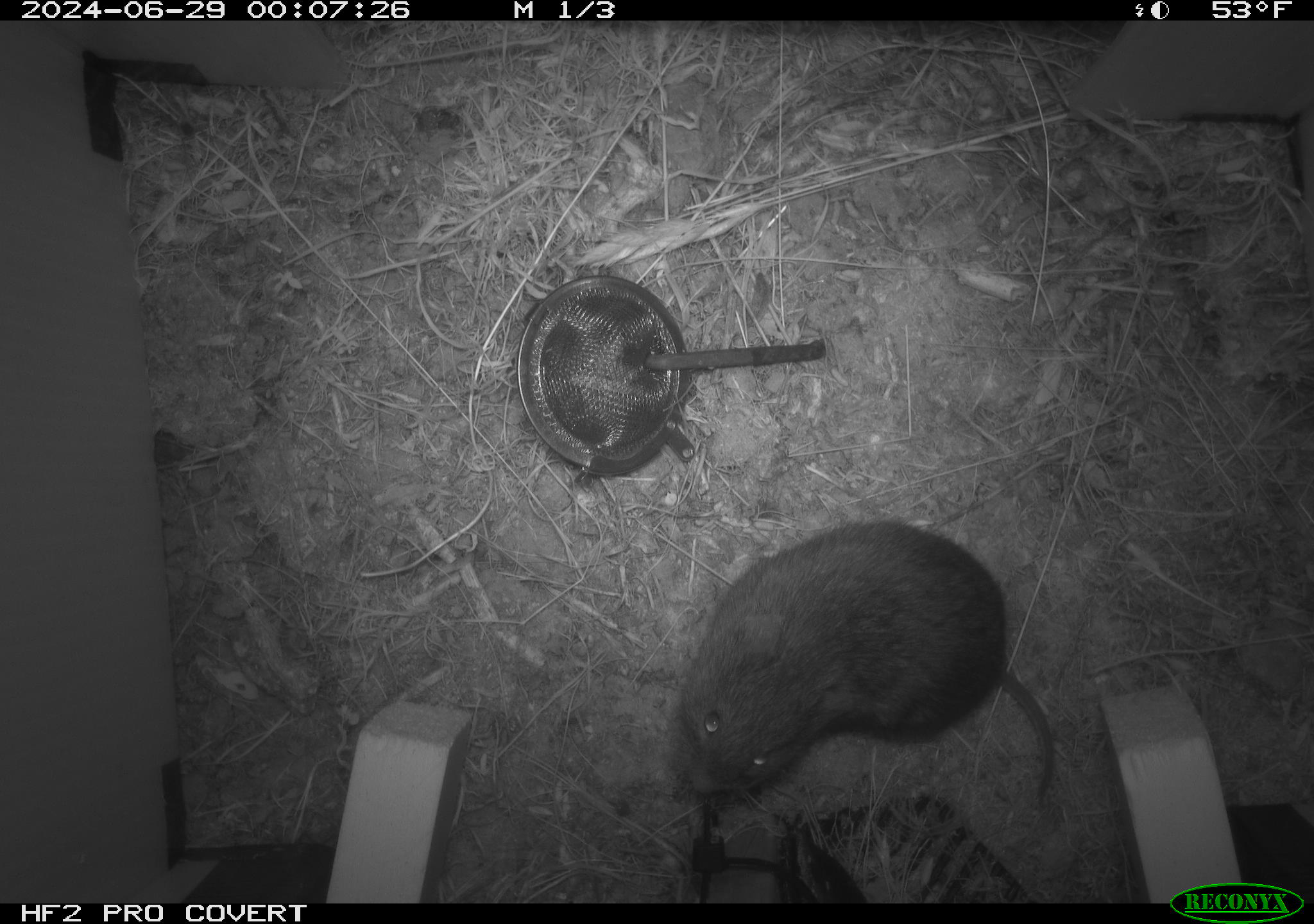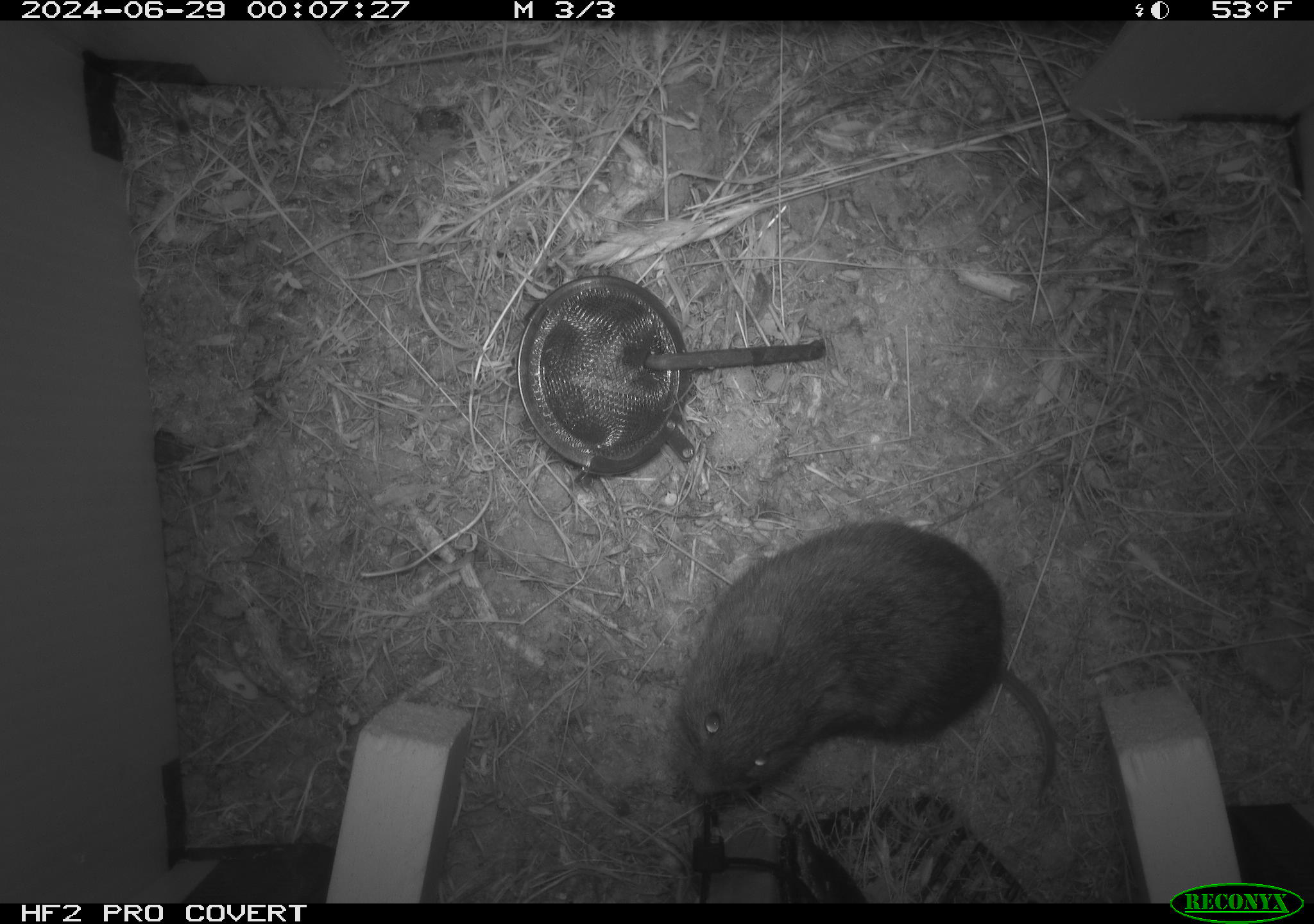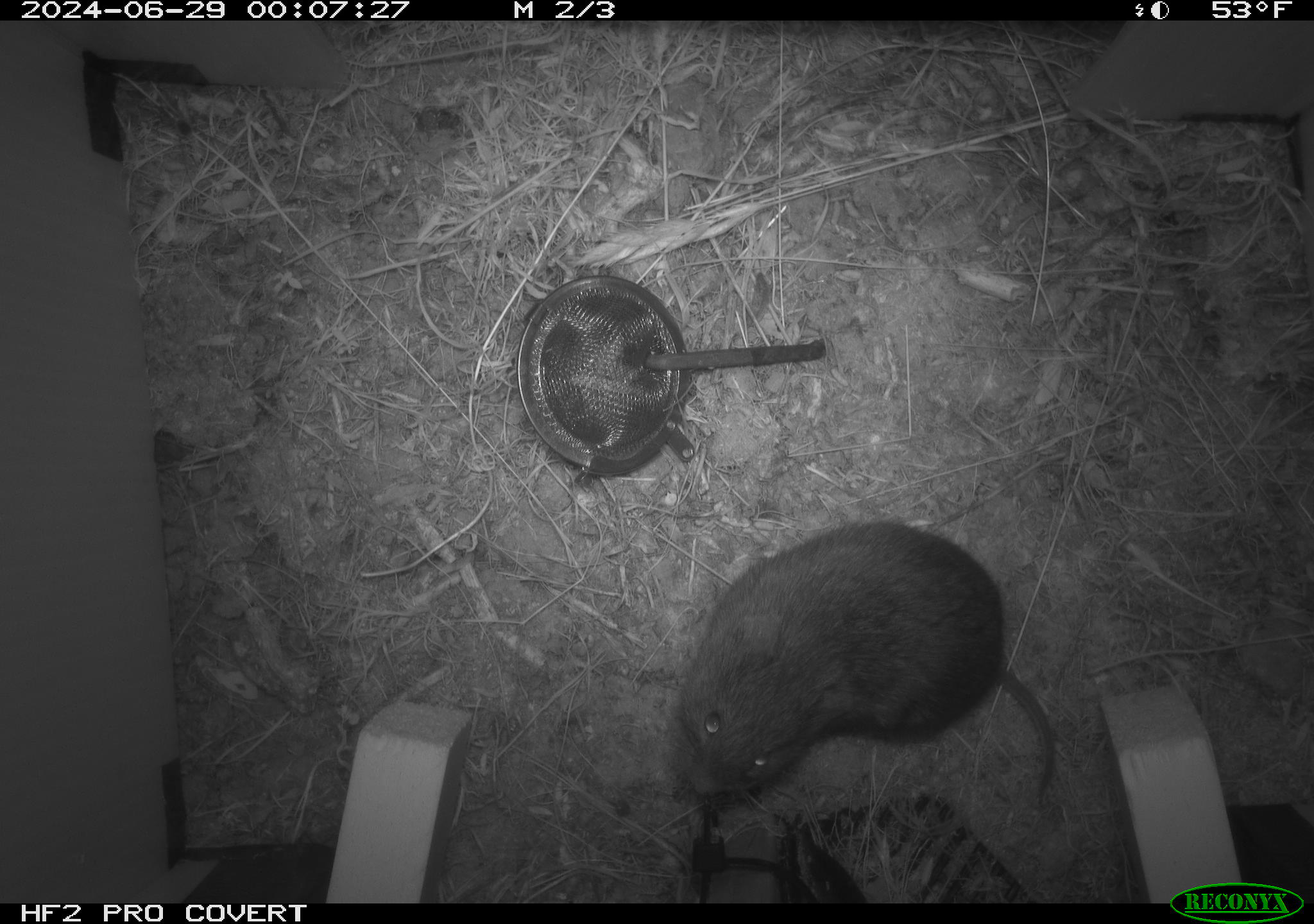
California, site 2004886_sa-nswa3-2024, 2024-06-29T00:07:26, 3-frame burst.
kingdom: Animalia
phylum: Chordata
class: Mammalia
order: Rodentia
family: Cricetidae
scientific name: Arvicolinae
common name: voles, lemmings, and muskrats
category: arvicolinae subfamily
Arvicolinae subfamily (voles, lemmings, and muskrats) (Arvicolinae).